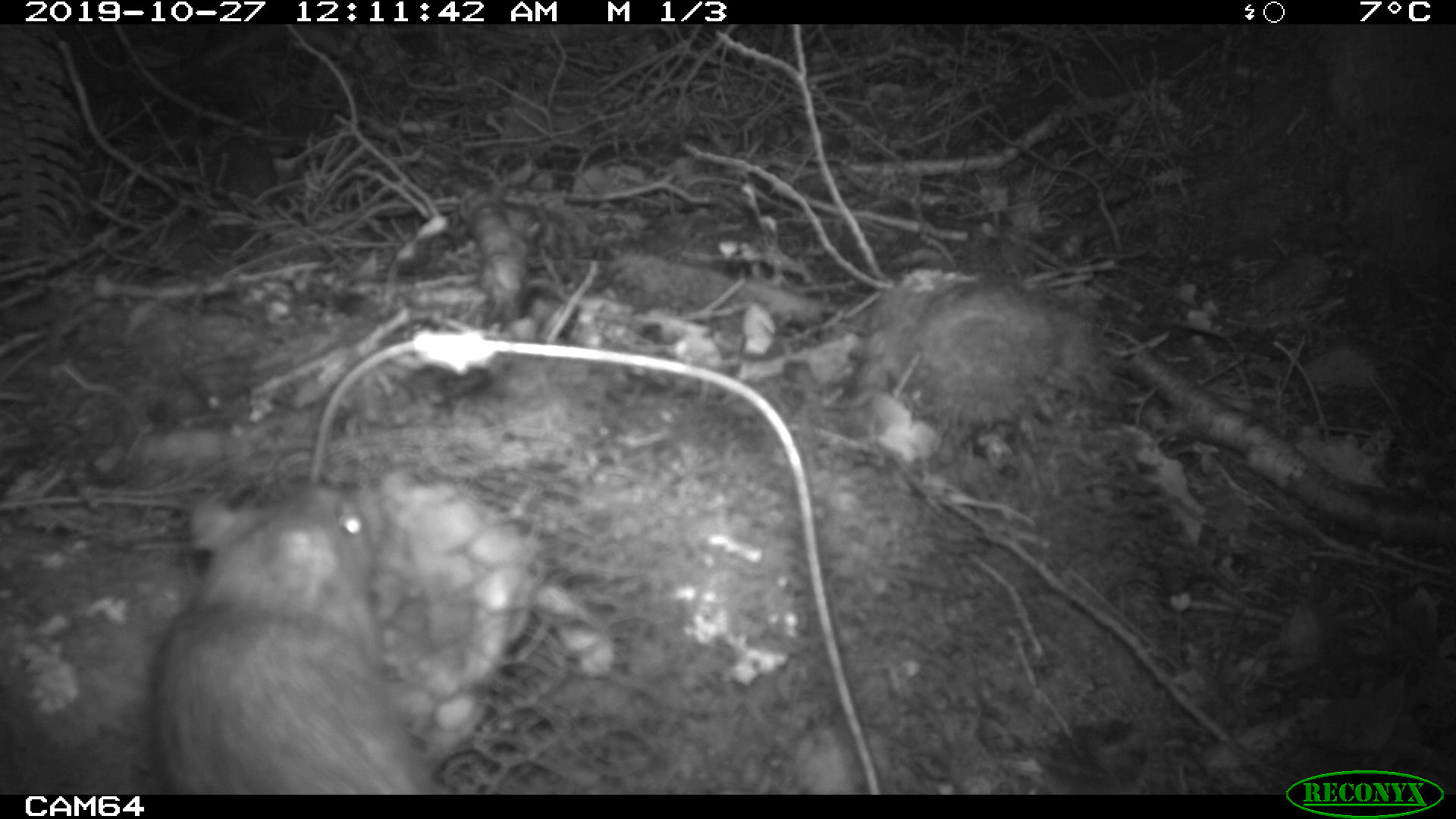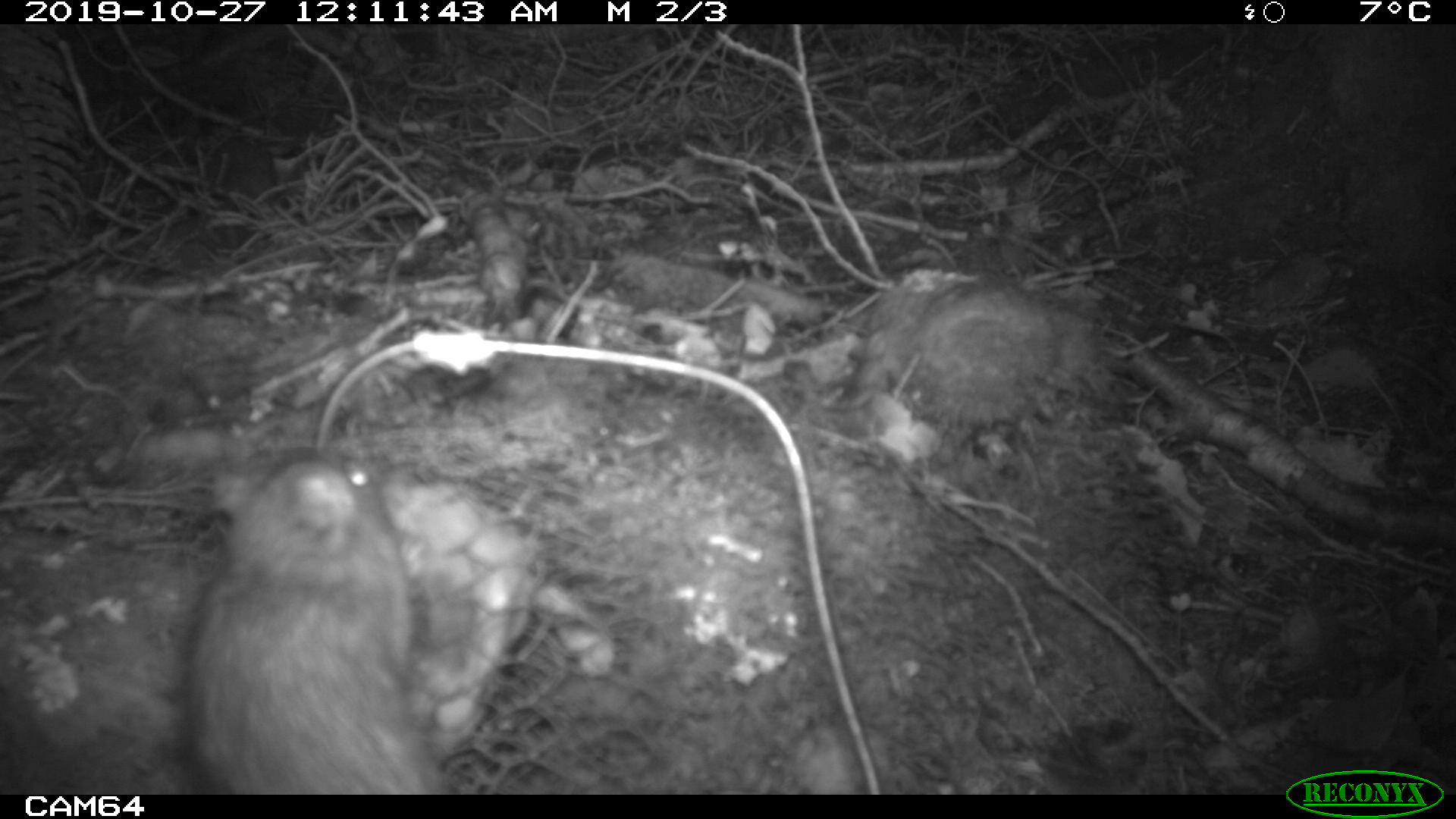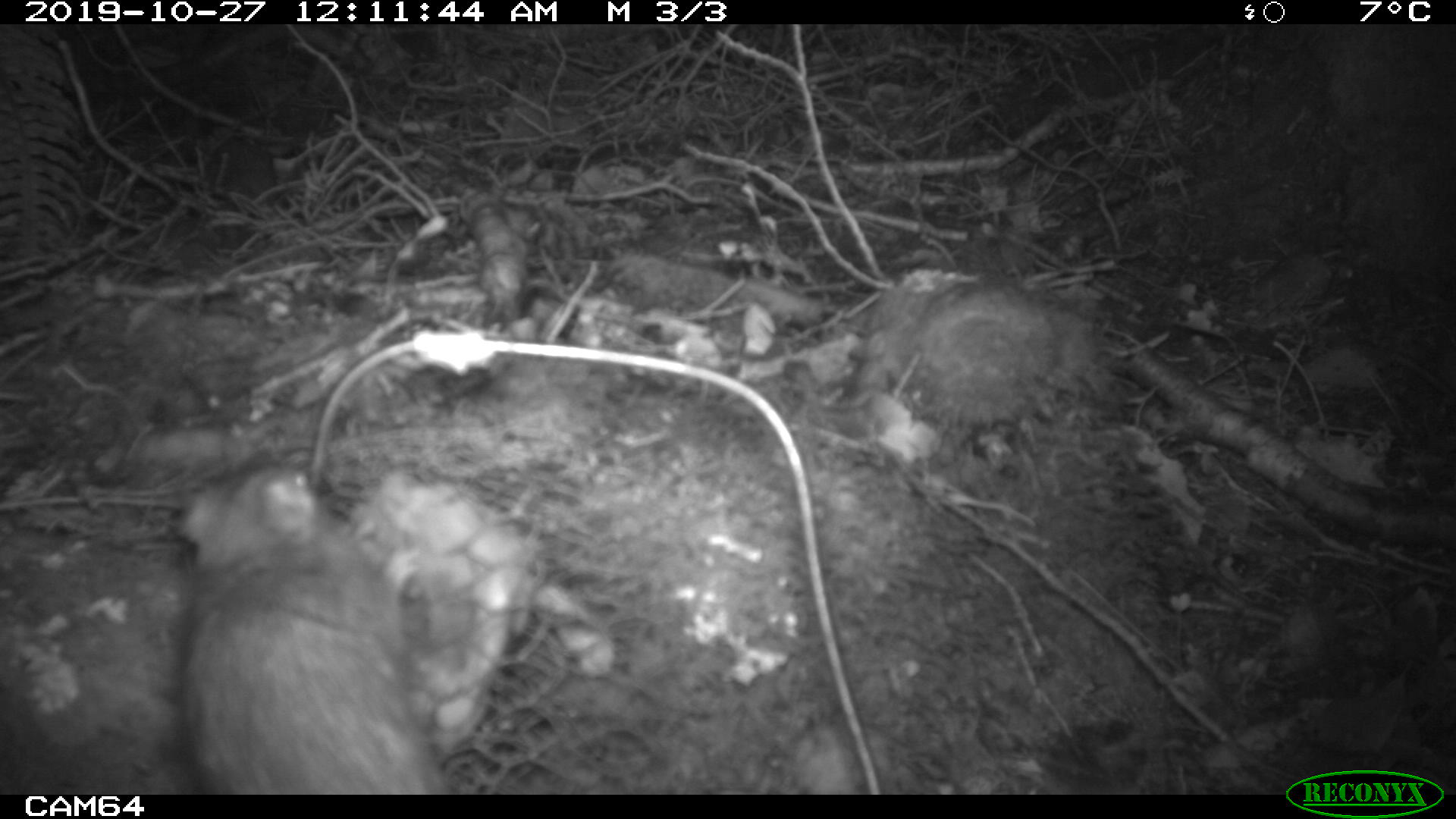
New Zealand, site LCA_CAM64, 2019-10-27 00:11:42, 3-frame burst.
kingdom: Animalia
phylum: Chordata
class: Mammalia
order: Rodentia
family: Muridae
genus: Rattus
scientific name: Rattus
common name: rat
Rat (Rattus).